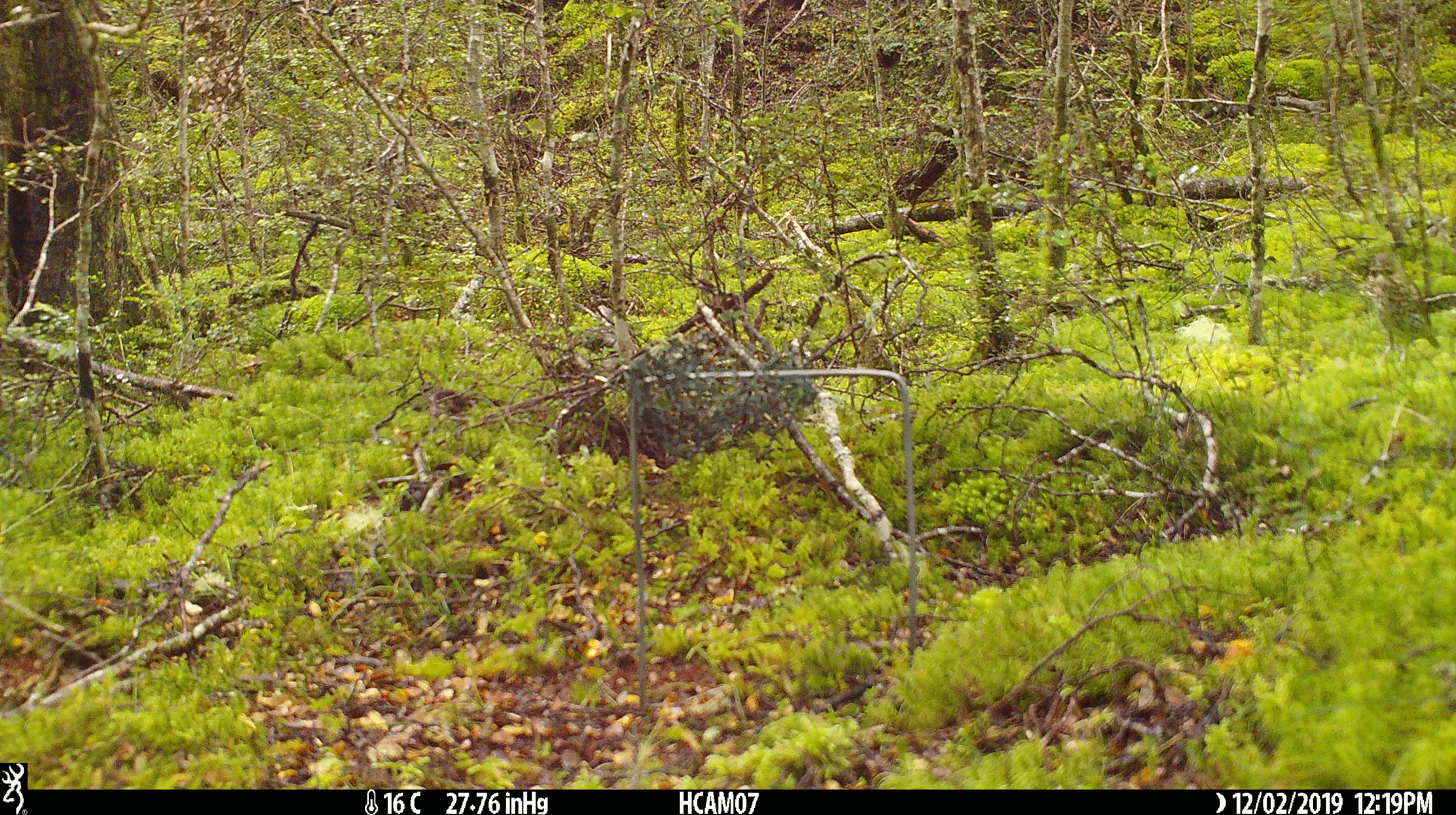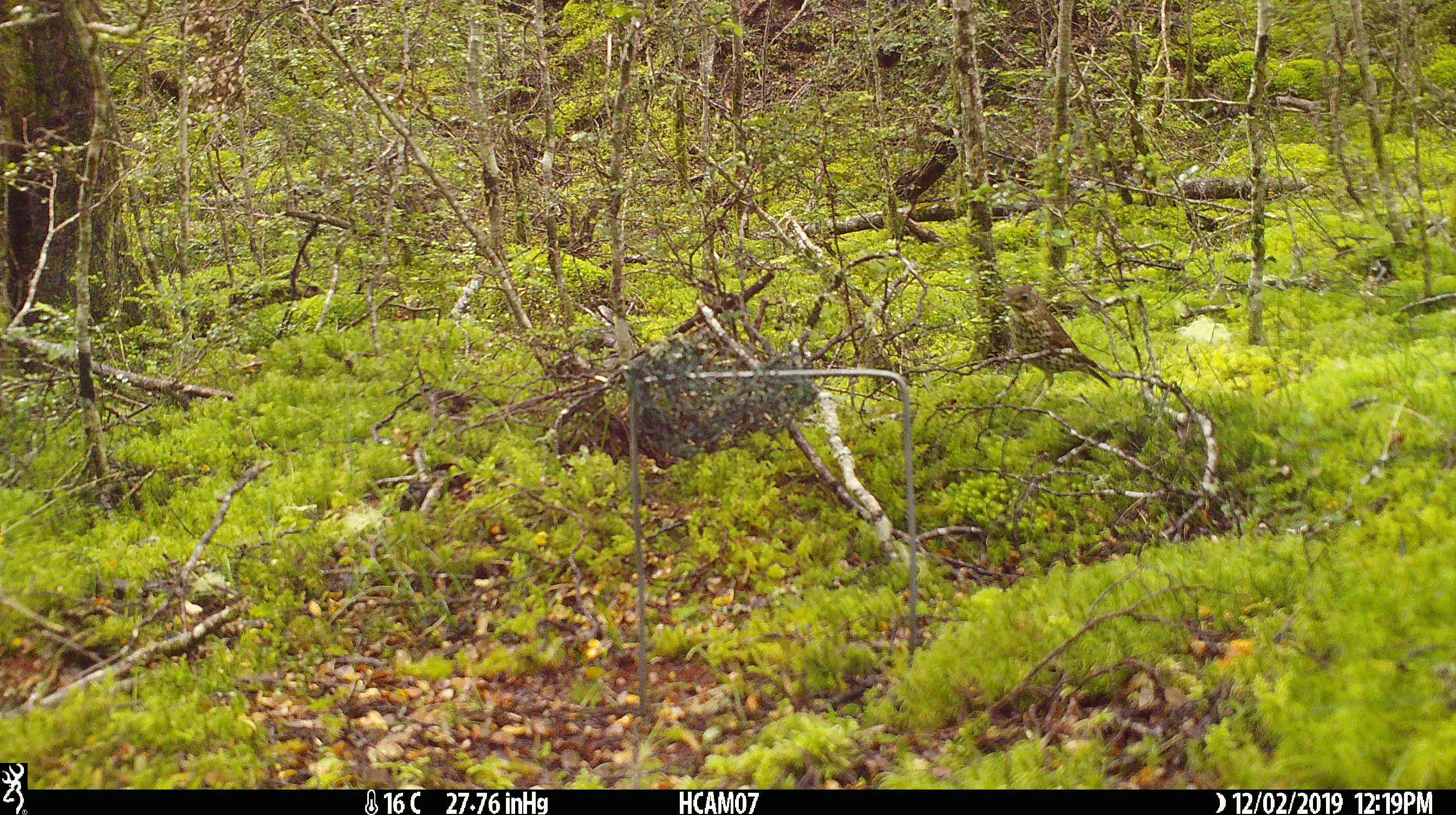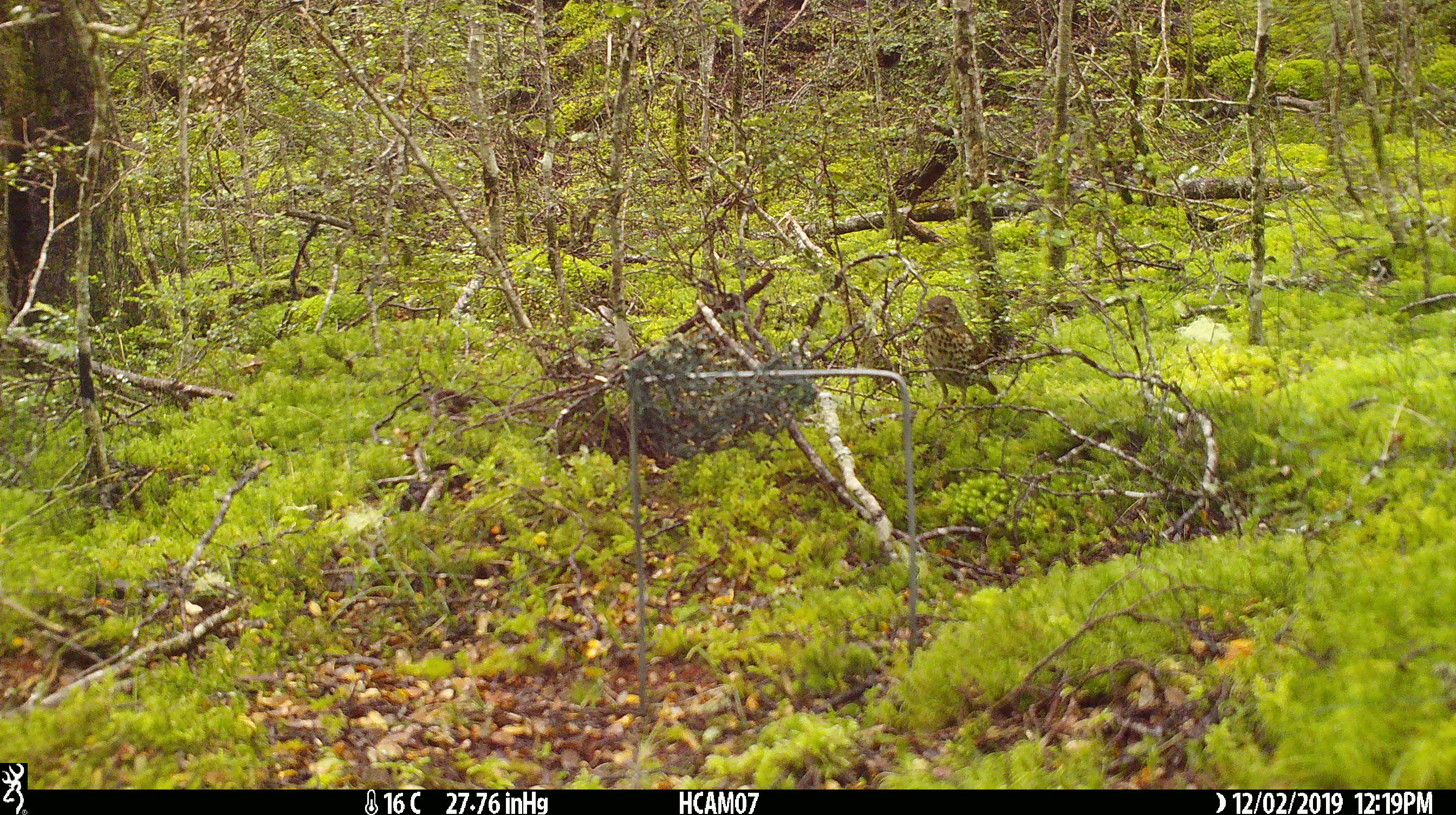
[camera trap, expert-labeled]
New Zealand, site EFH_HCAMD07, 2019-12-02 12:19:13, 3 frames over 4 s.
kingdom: Animalia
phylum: Chordata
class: Aves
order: Passeriformes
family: Turdidae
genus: Turdus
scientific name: Turdus philomelos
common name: song thrush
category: thrush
Thrush (song thrush) (Turdus philomelos).